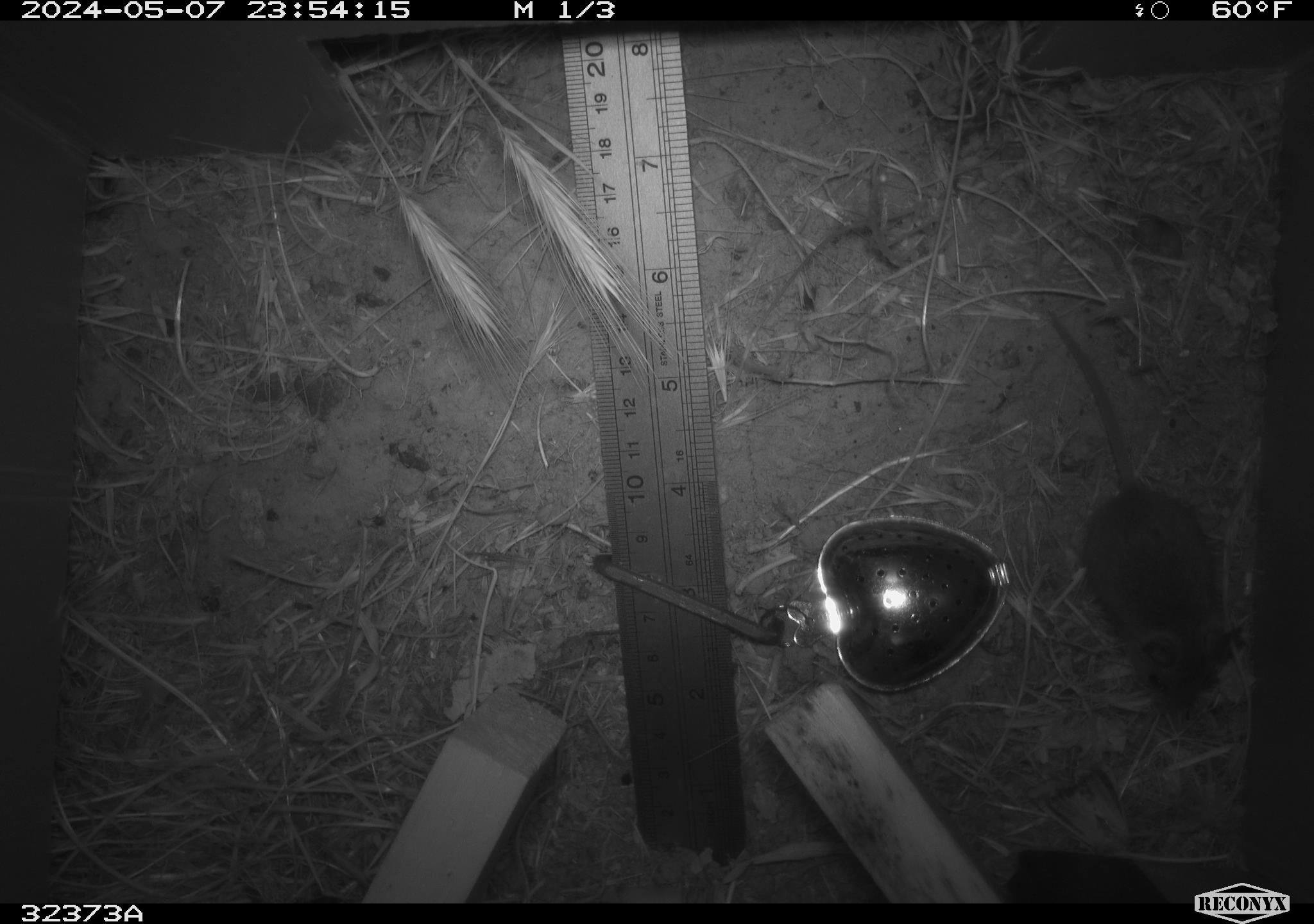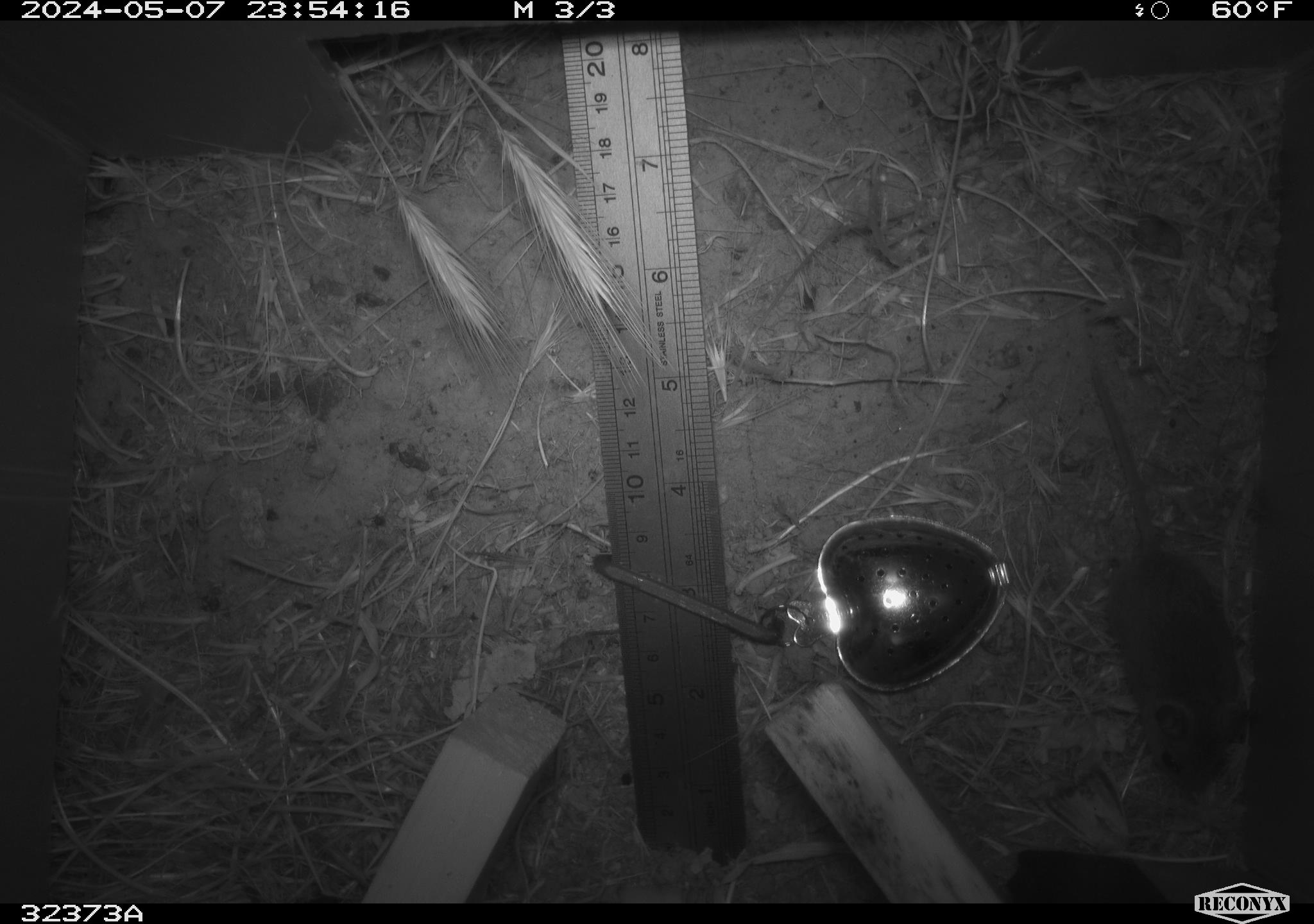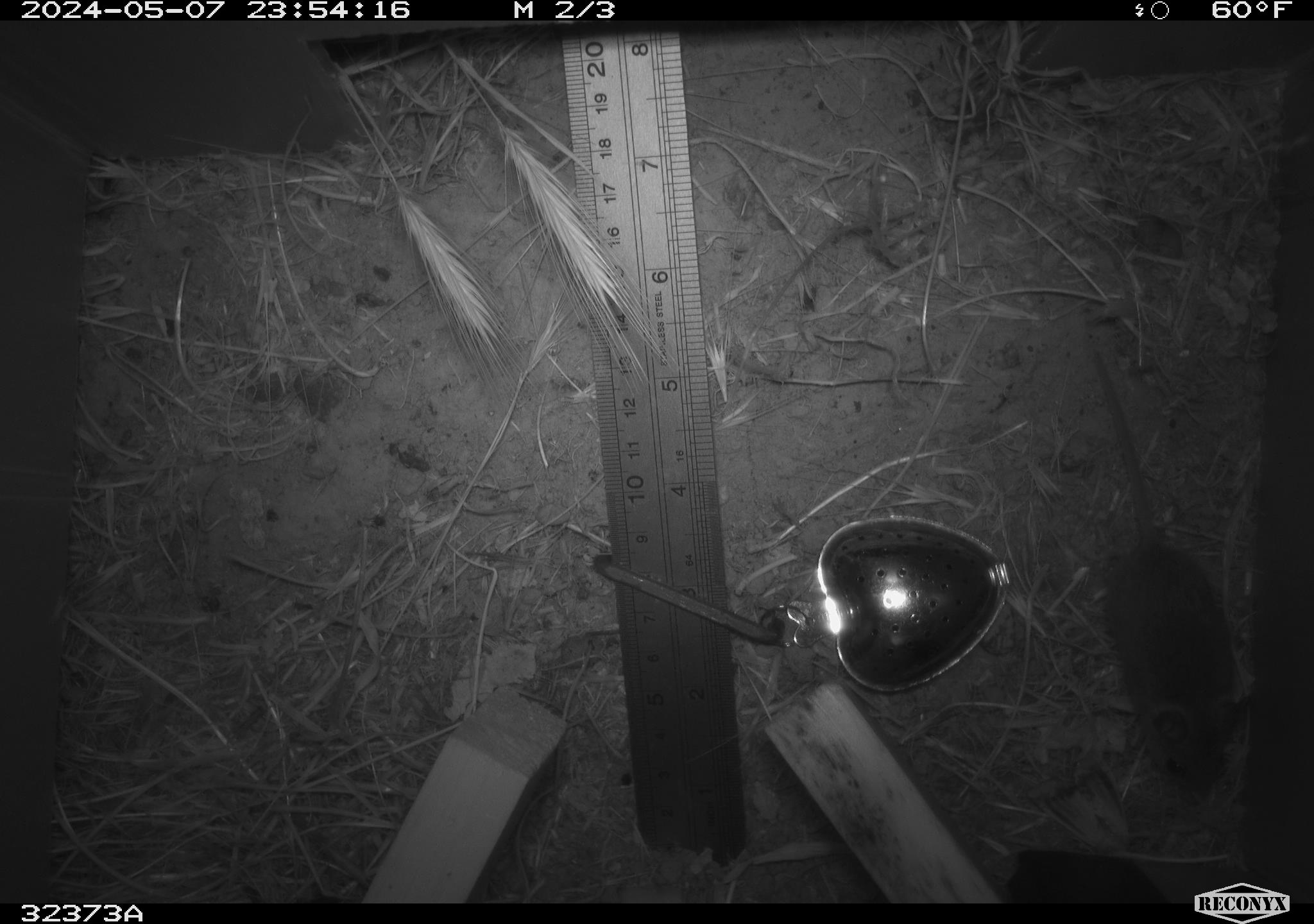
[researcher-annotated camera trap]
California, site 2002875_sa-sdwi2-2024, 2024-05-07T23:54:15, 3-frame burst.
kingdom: Animalia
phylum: Chordata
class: Mammalia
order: Rodentia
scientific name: Rodentia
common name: mouse species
Mouse species (Rodentia).